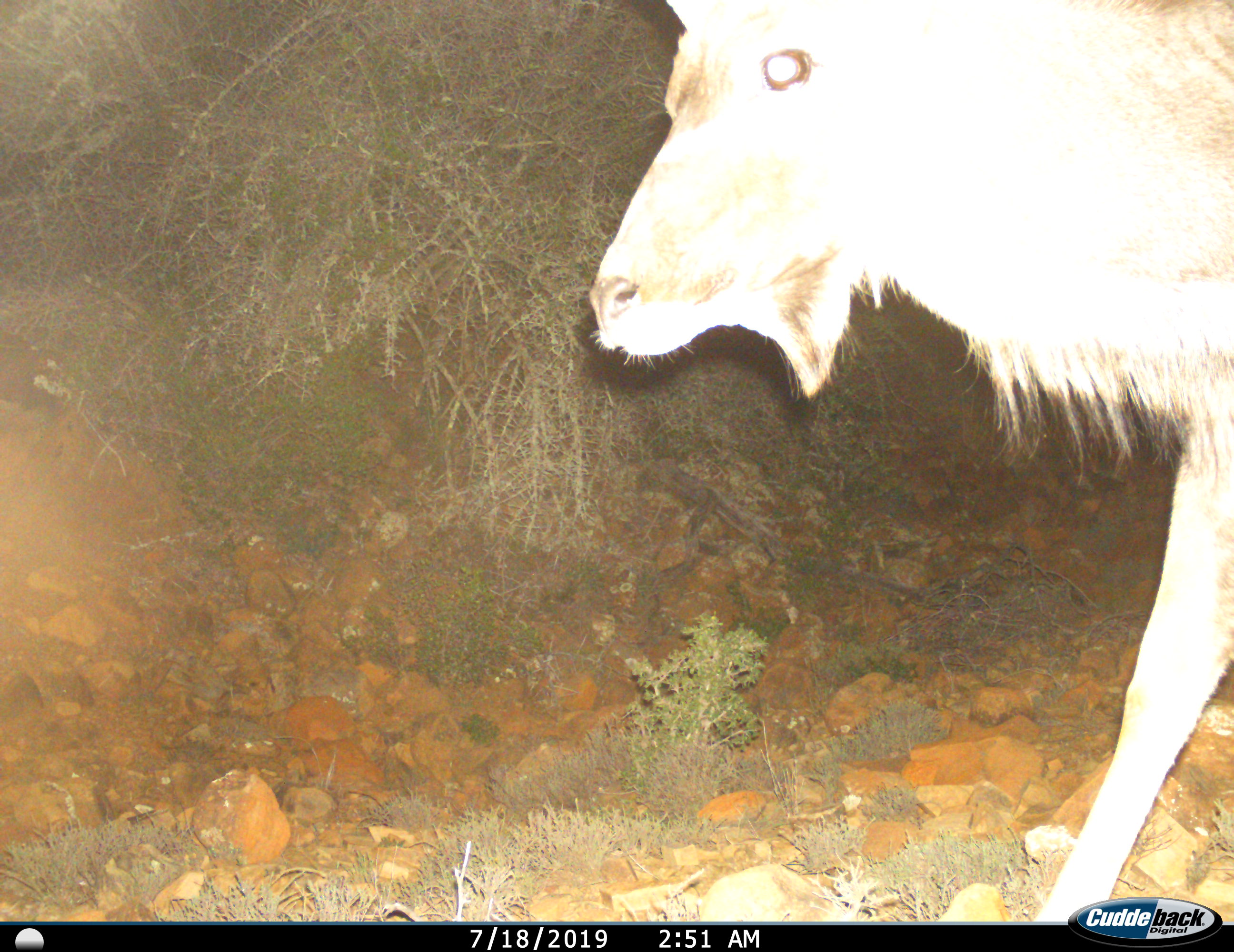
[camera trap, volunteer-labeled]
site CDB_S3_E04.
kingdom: Animalia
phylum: Chordata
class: Mammalia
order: Artiodactyla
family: Bovidae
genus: Tragelaphus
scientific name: Tragelaphus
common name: kudu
Kudu (Tragelaphus), count 1. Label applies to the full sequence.